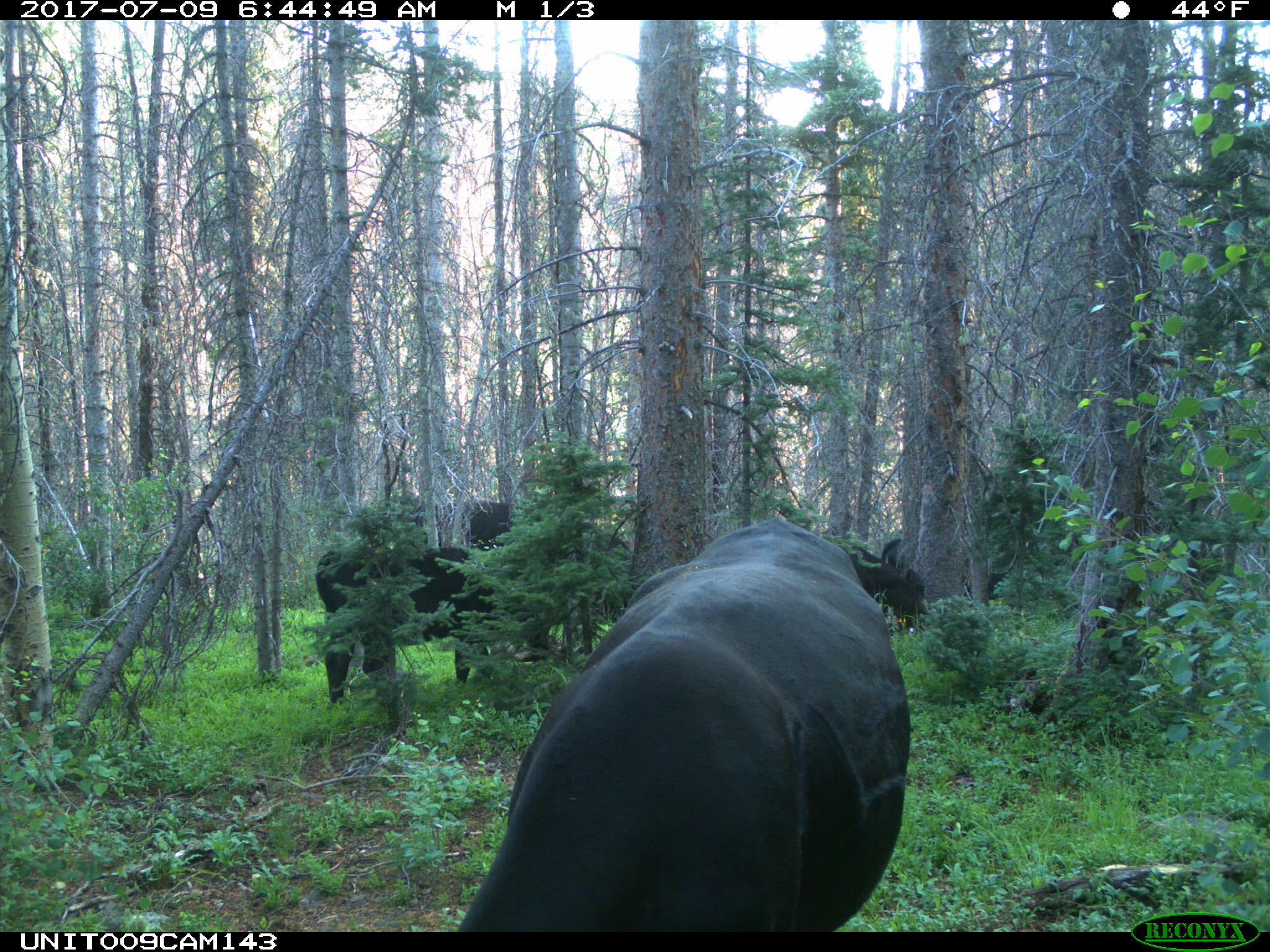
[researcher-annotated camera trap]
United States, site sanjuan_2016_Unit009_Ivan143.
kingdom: Animalia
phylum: Chordata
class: Mammalia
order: Artiodactyla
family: Bovidae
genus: Bos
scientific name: Bos taurus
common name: domestic cow